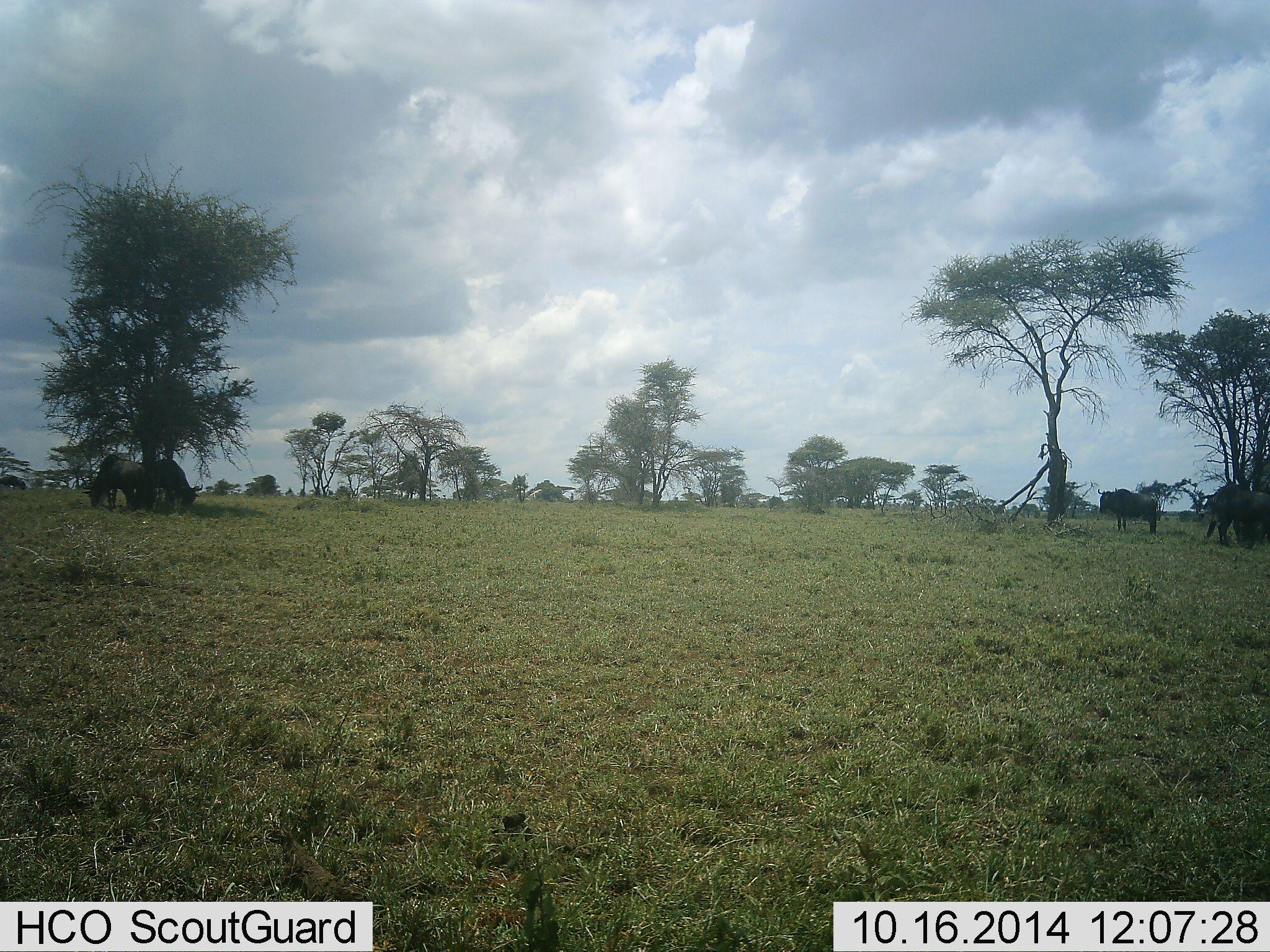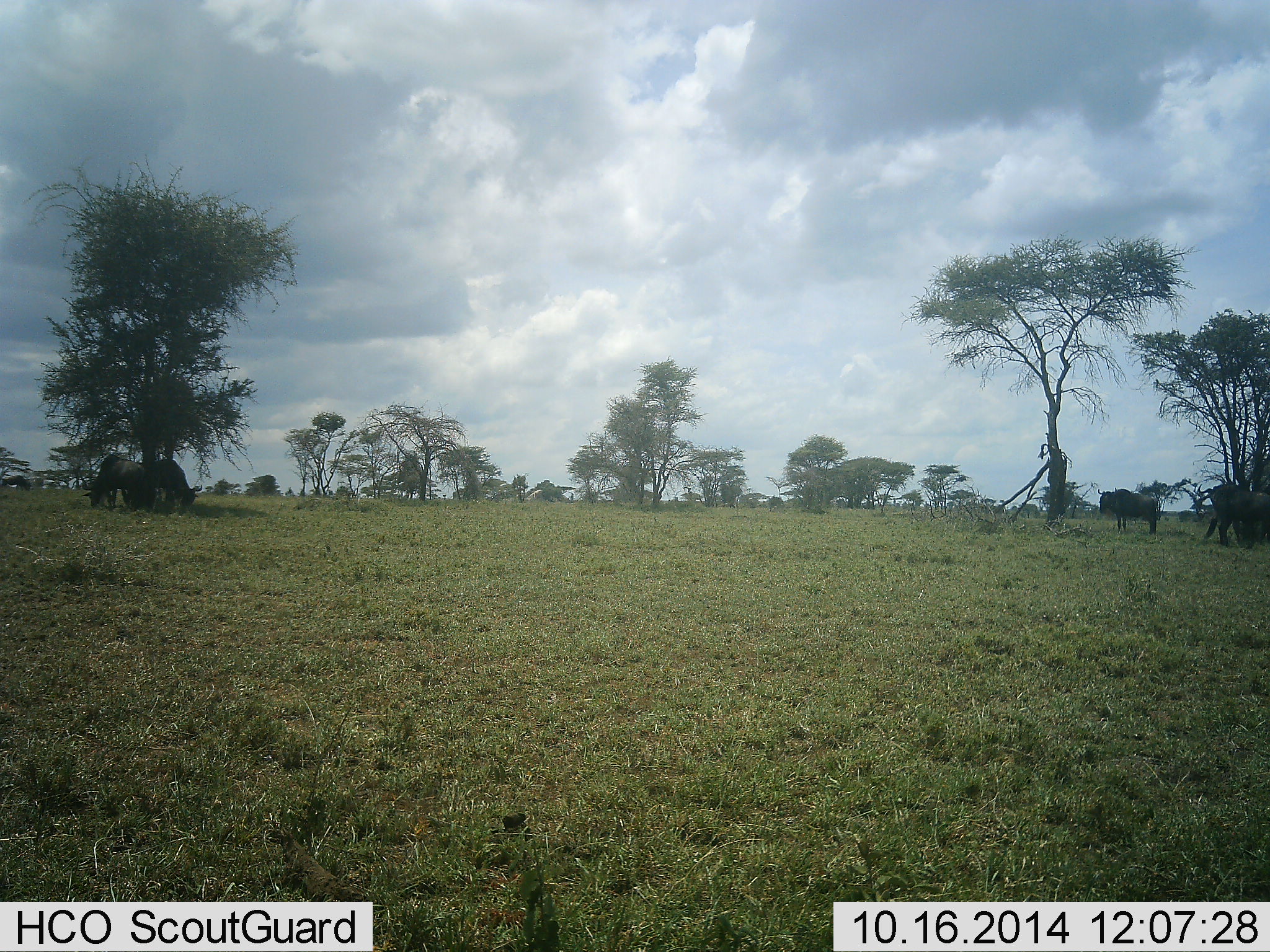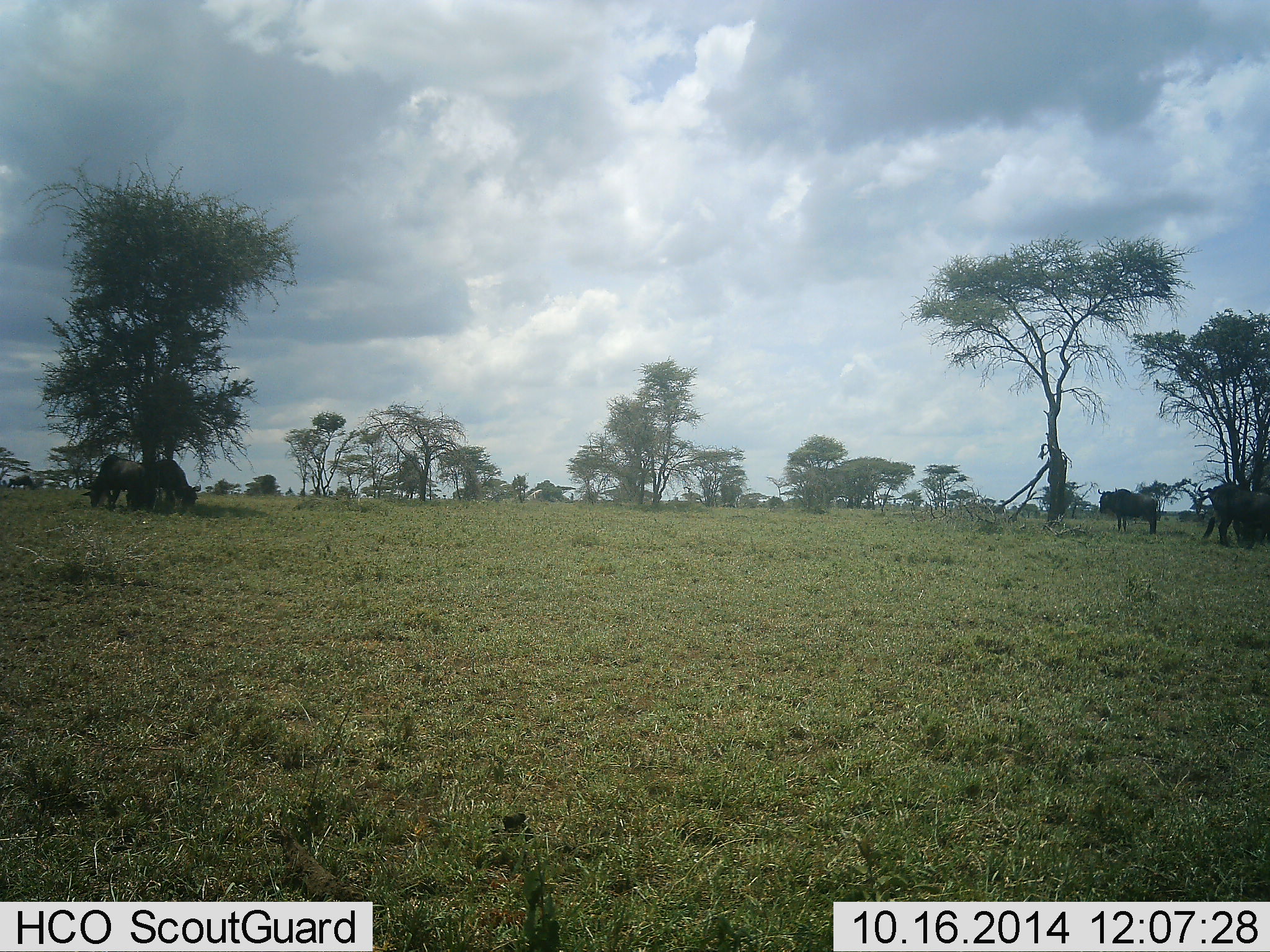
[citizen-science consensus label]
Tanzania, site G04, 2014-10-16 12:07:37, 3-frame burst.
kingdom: Animalia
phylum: Chordata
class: Mammalia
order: Artiodactyla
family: Bovidae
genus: Connochaetes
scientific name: Connochaetes taurinus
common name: blue wildebeest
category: wildebeest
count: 5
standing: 100%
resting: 20%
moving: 30%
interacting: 0%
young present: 0%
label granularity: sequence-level